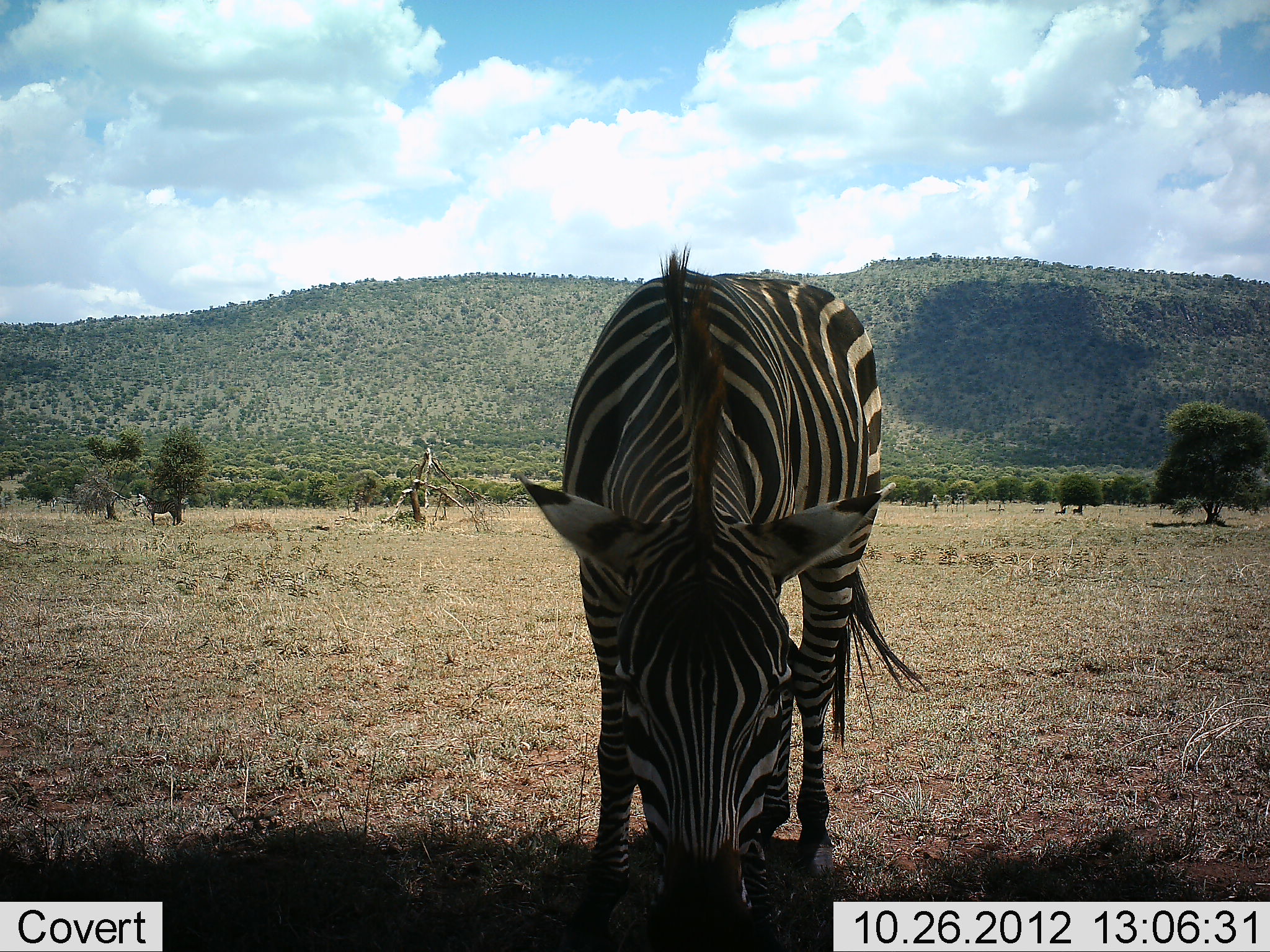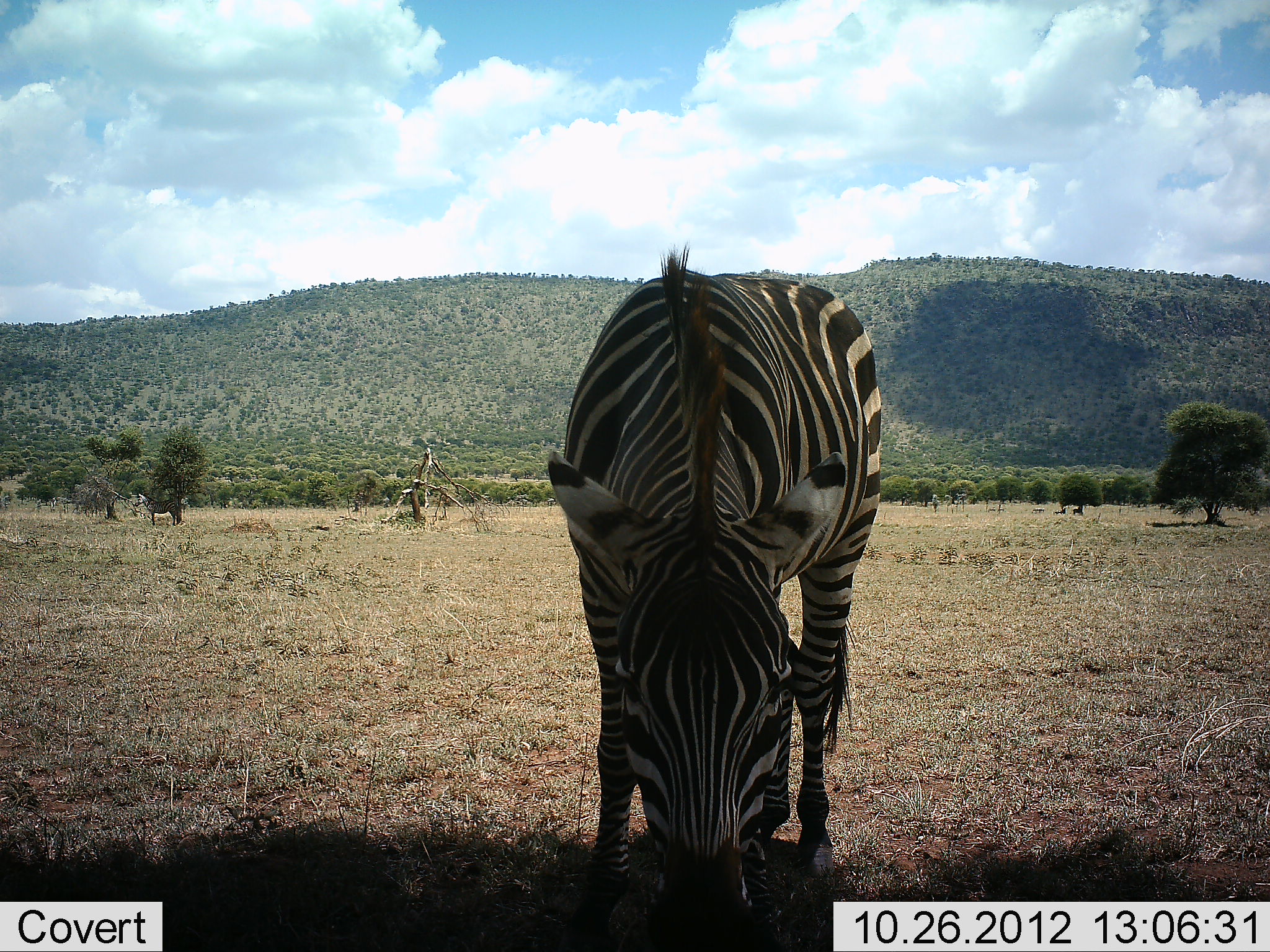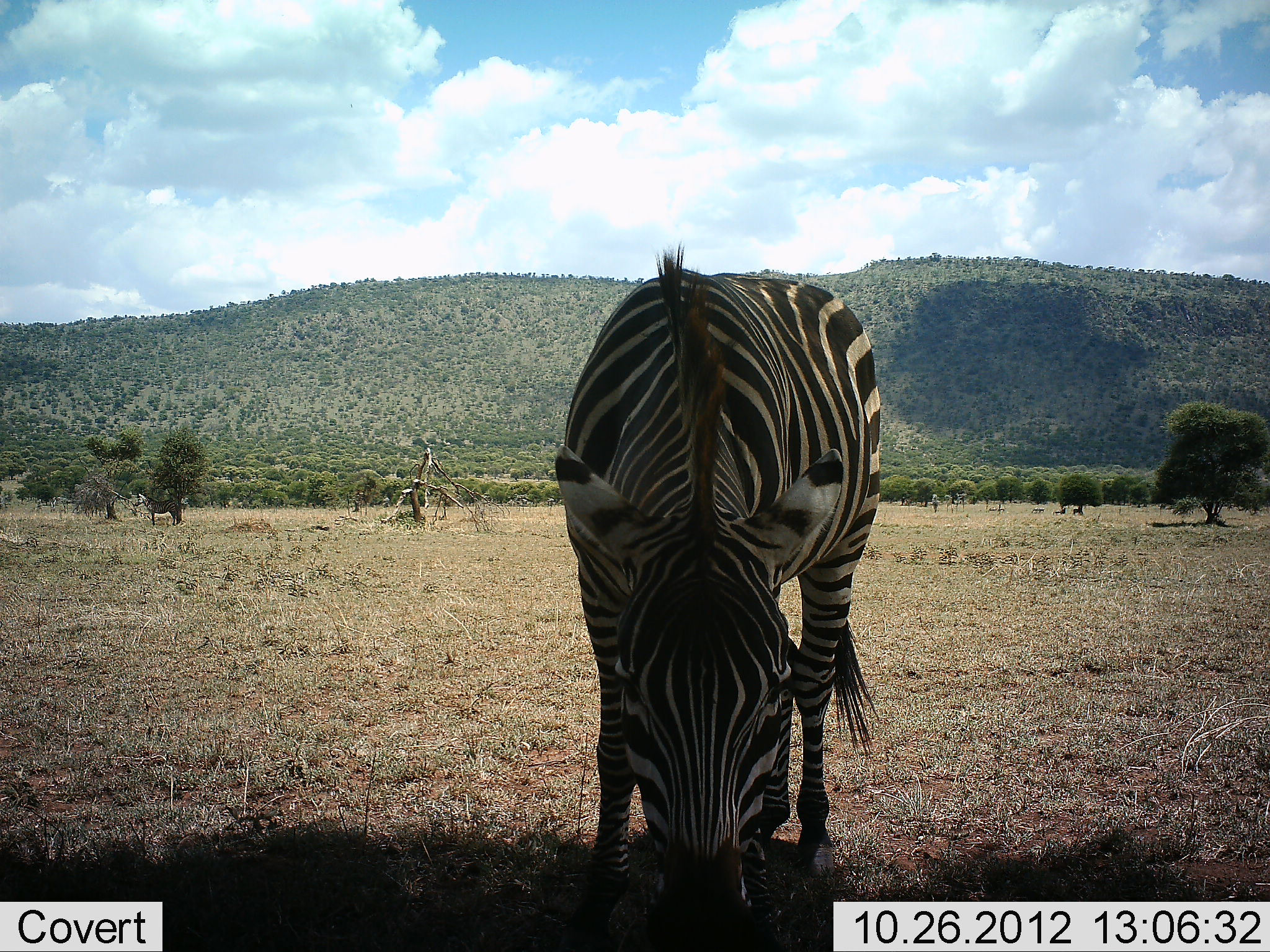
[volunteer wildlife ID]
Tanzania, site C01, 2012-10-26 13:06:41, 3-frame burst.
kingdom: Animalia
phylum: Chordata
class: Mammalia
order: Perissodactyla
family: Equidae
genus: Equus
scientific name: Equus quagga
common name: plains zebra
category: zebra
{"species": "zebra (plains zebra) (Equus quagga)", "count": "1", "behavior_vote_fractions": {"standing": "30%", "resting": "0%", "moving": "0%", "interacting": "0%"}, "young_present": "0%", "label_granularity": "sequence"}